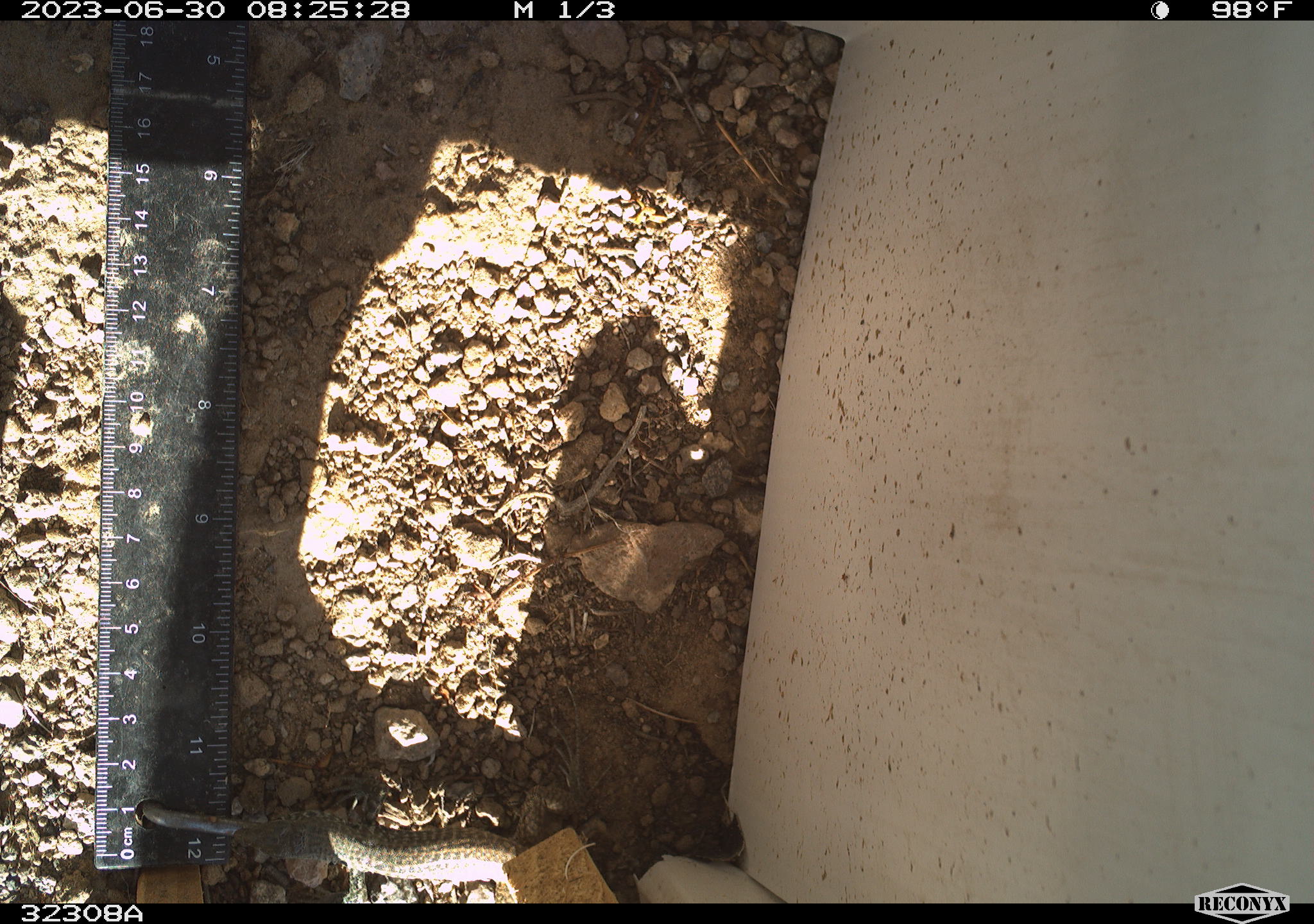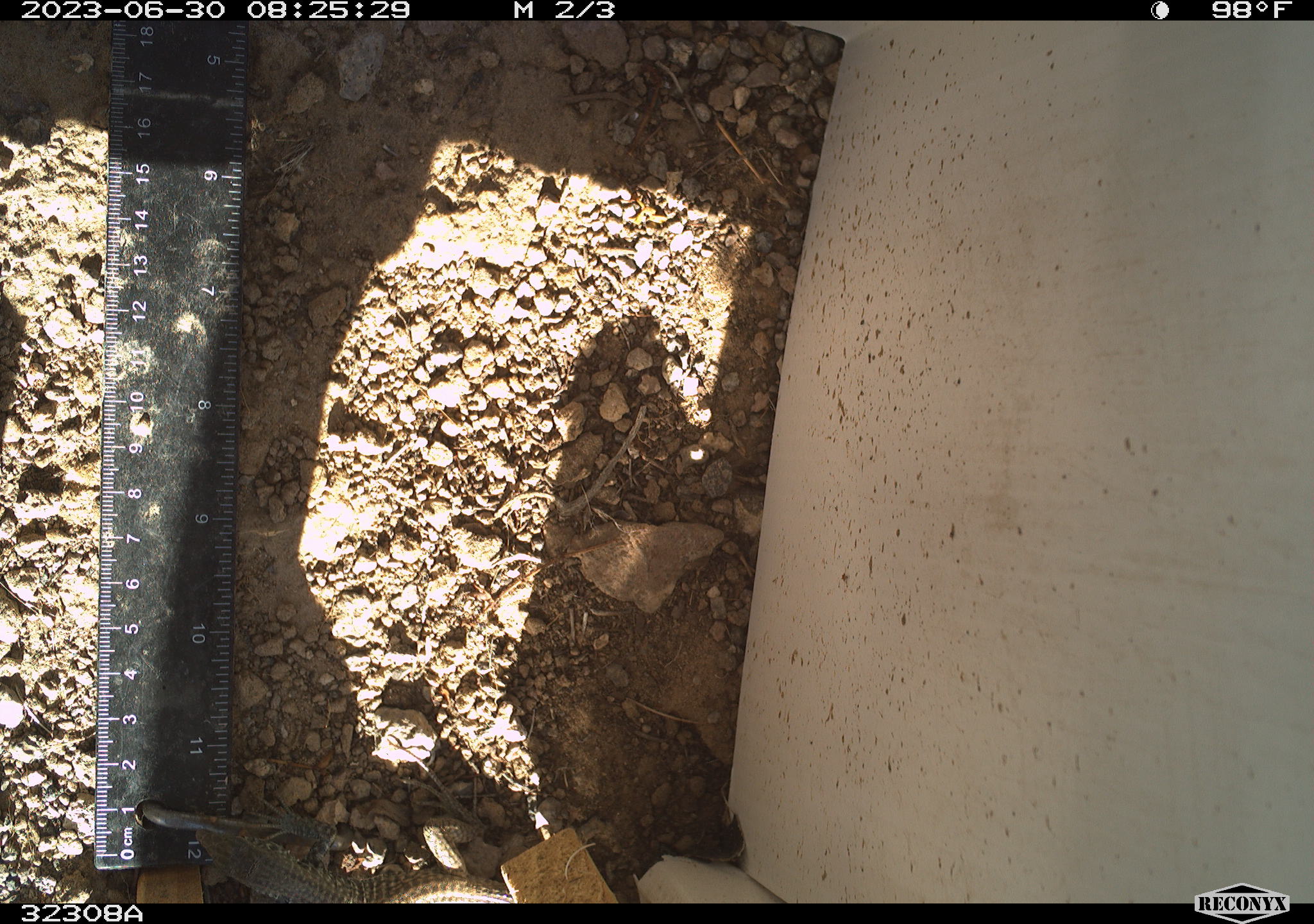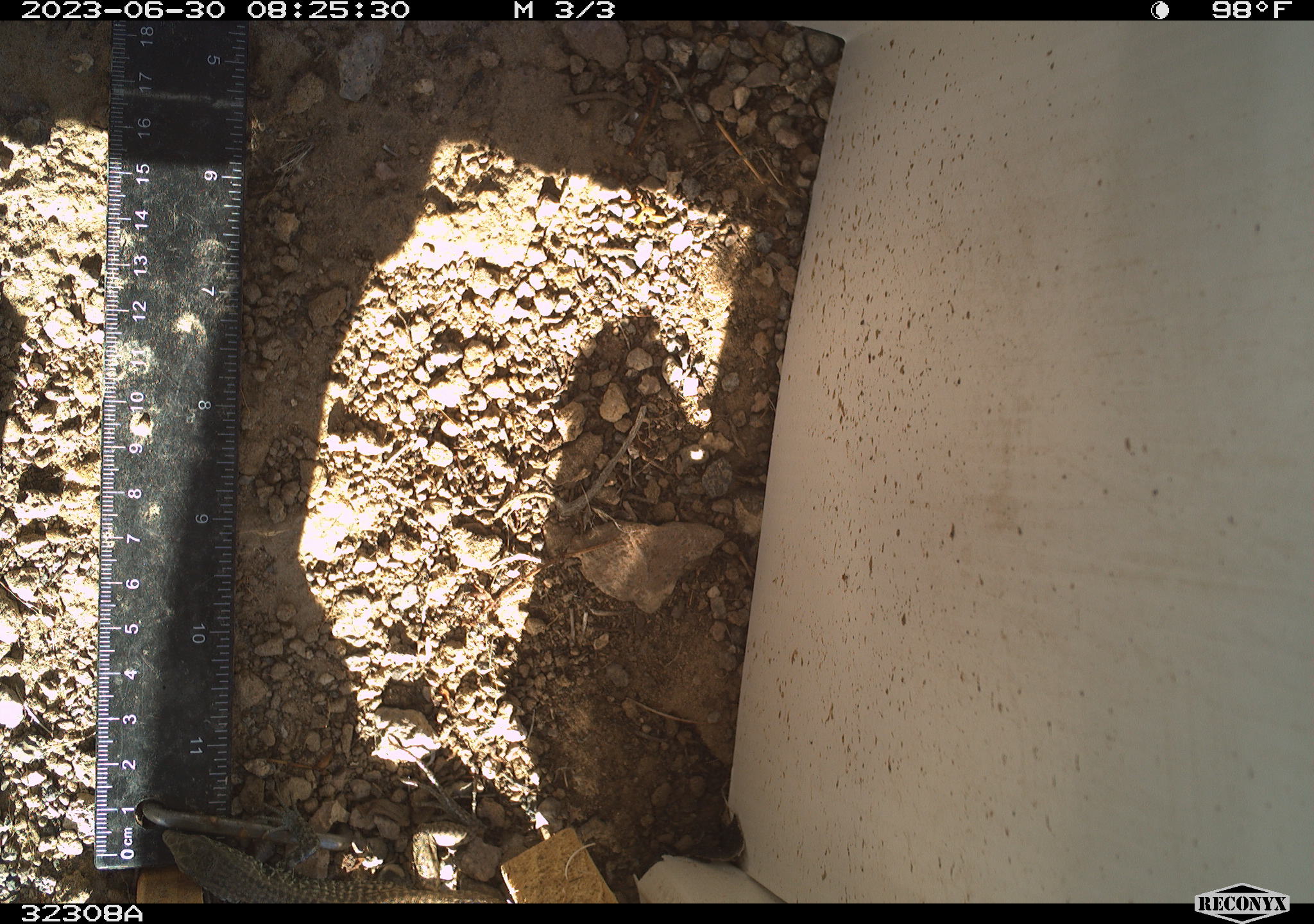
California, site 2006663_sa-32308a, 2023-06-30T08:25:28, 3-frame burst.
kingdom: Animalia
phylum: Chordata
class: Reptilia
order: Squamata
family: Teiidae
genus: Aspidoscelis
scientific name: Aspidoscelis tigris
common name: western whiptail